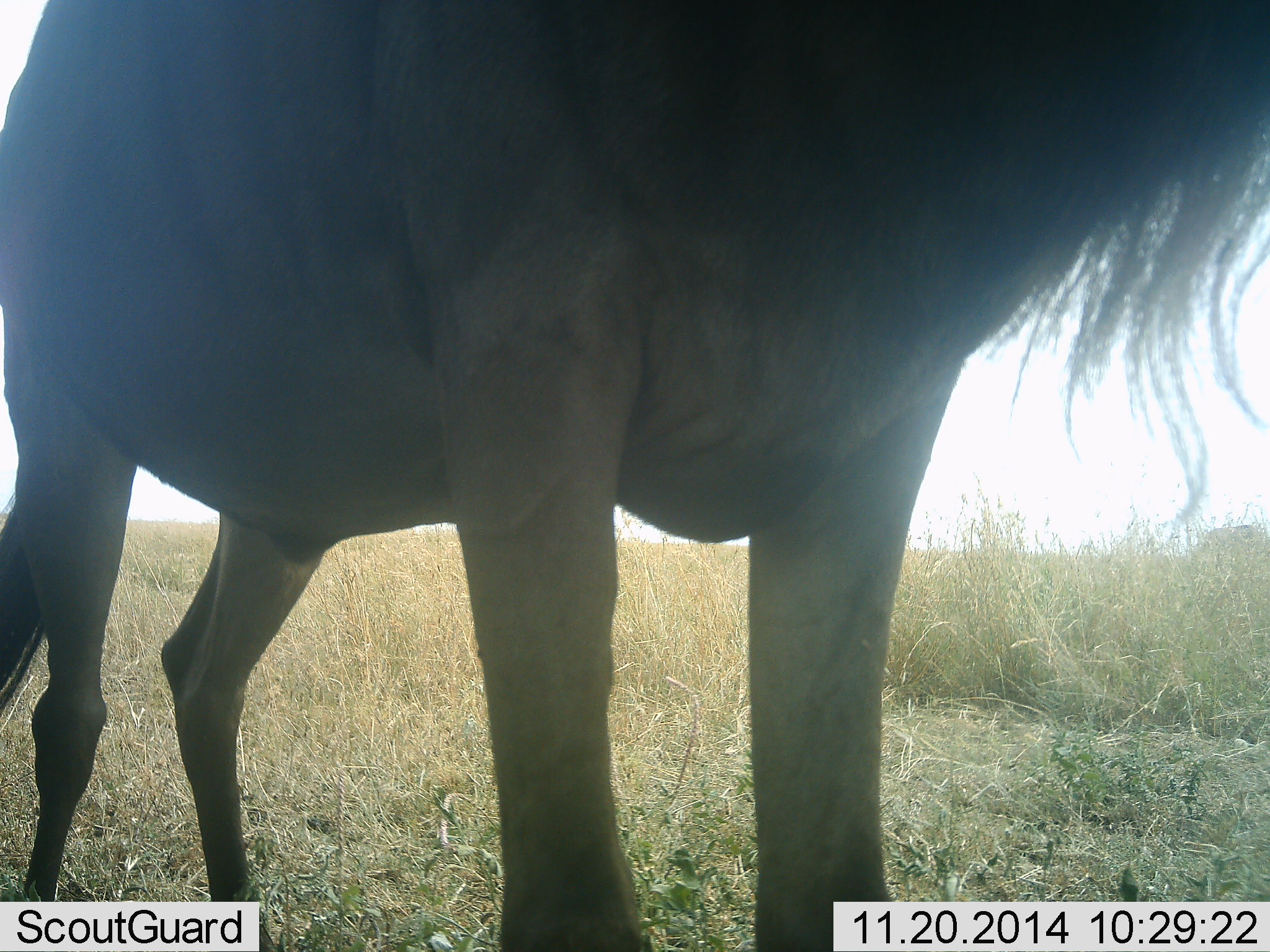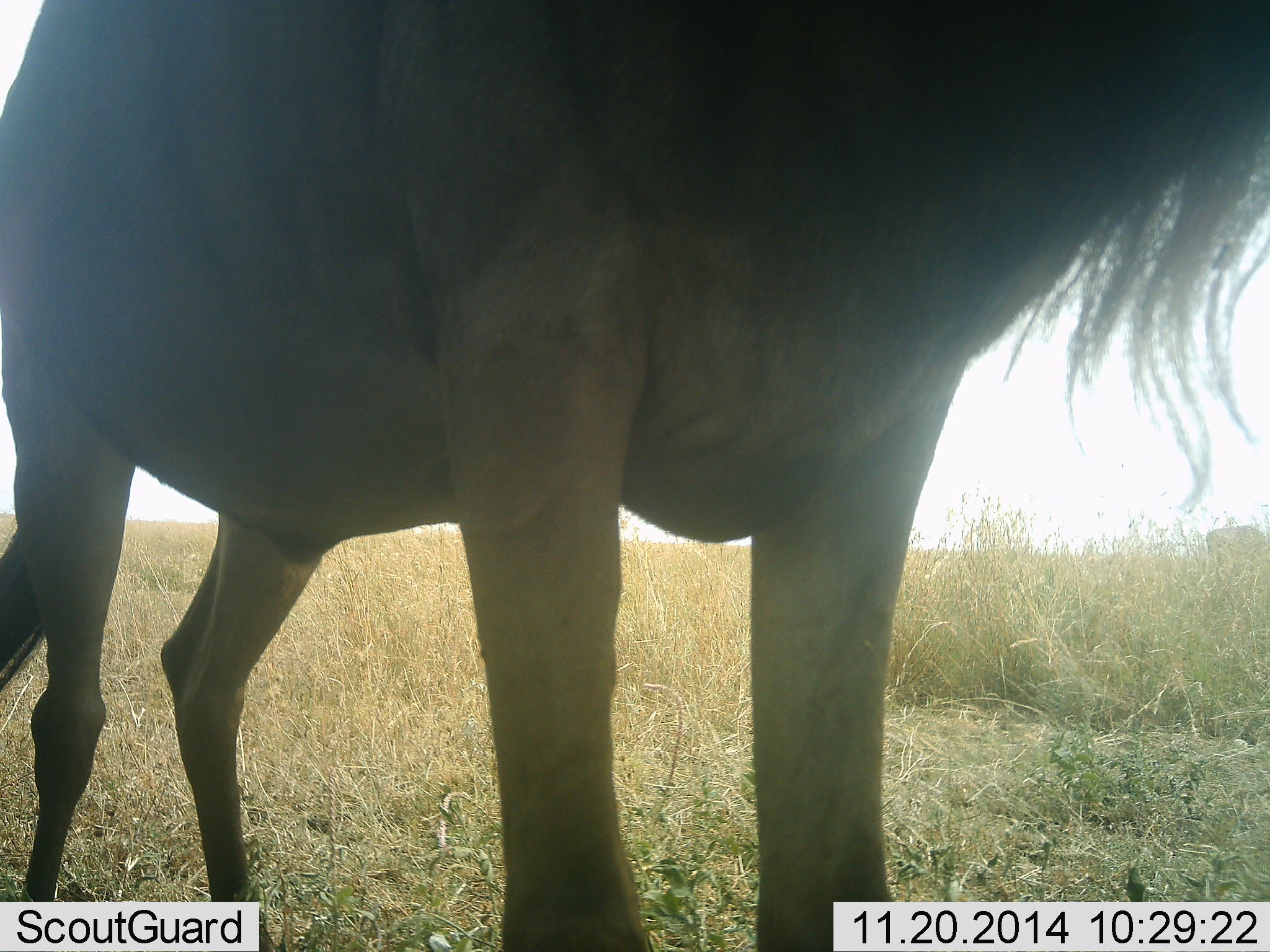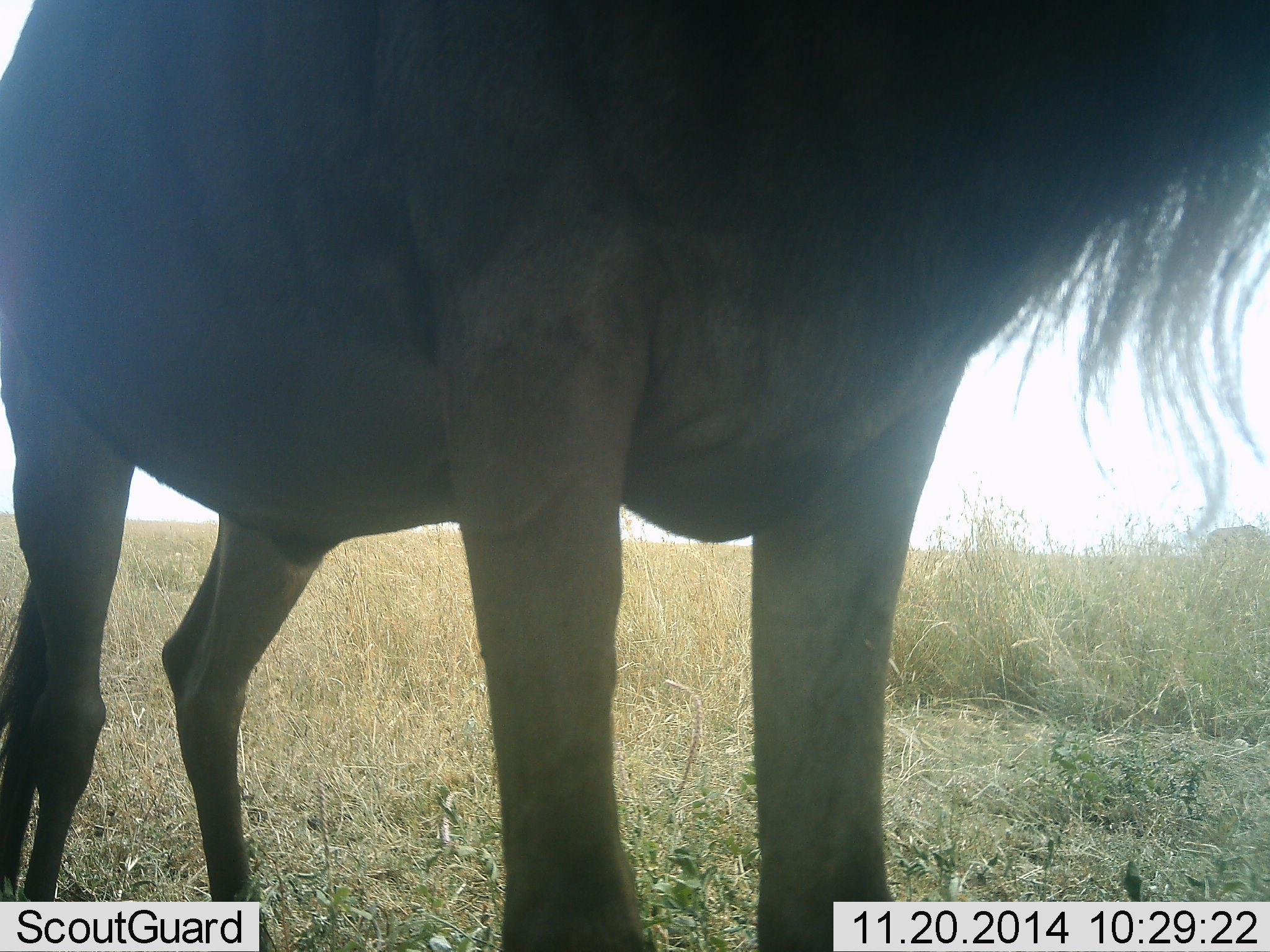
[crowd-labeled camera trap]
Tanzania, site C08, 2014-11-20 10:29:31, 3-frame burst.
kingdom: Animalia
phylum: Chordata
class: Mammalia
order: Artiodactyla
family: Bovidae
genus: Connochaetes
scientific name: Connochaetes taurinus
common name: blue wildebeest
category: wildebeest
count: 1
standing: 100%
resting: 0%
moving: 0%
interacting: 0%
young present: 0%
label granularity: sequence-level